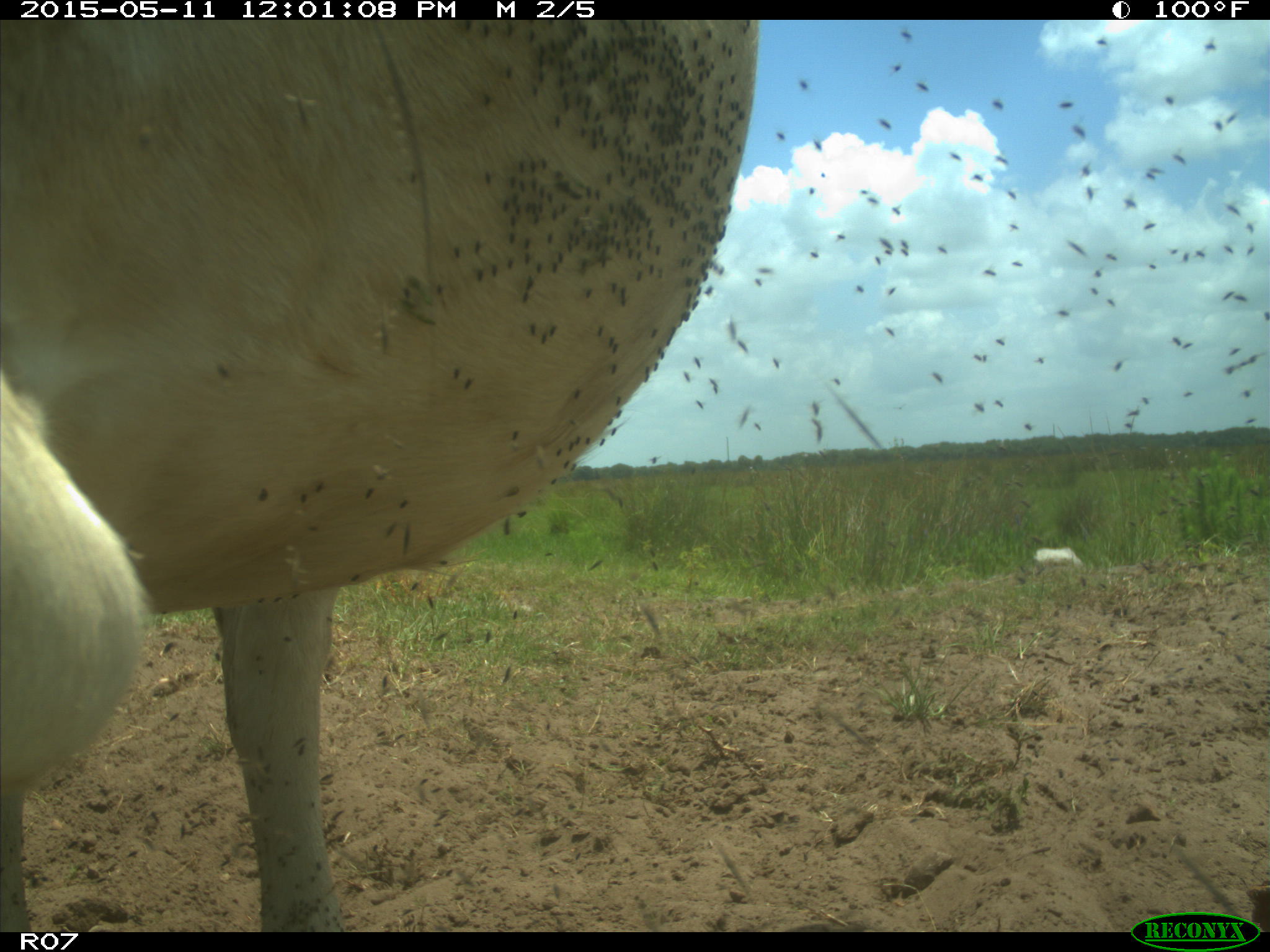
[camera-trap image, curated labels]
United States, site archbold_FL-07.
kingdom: Animalia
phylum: Chordata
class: Mammalia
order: Artiodactyla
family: Bovidae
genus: Bos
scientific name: Bos taurus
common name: domestic cow